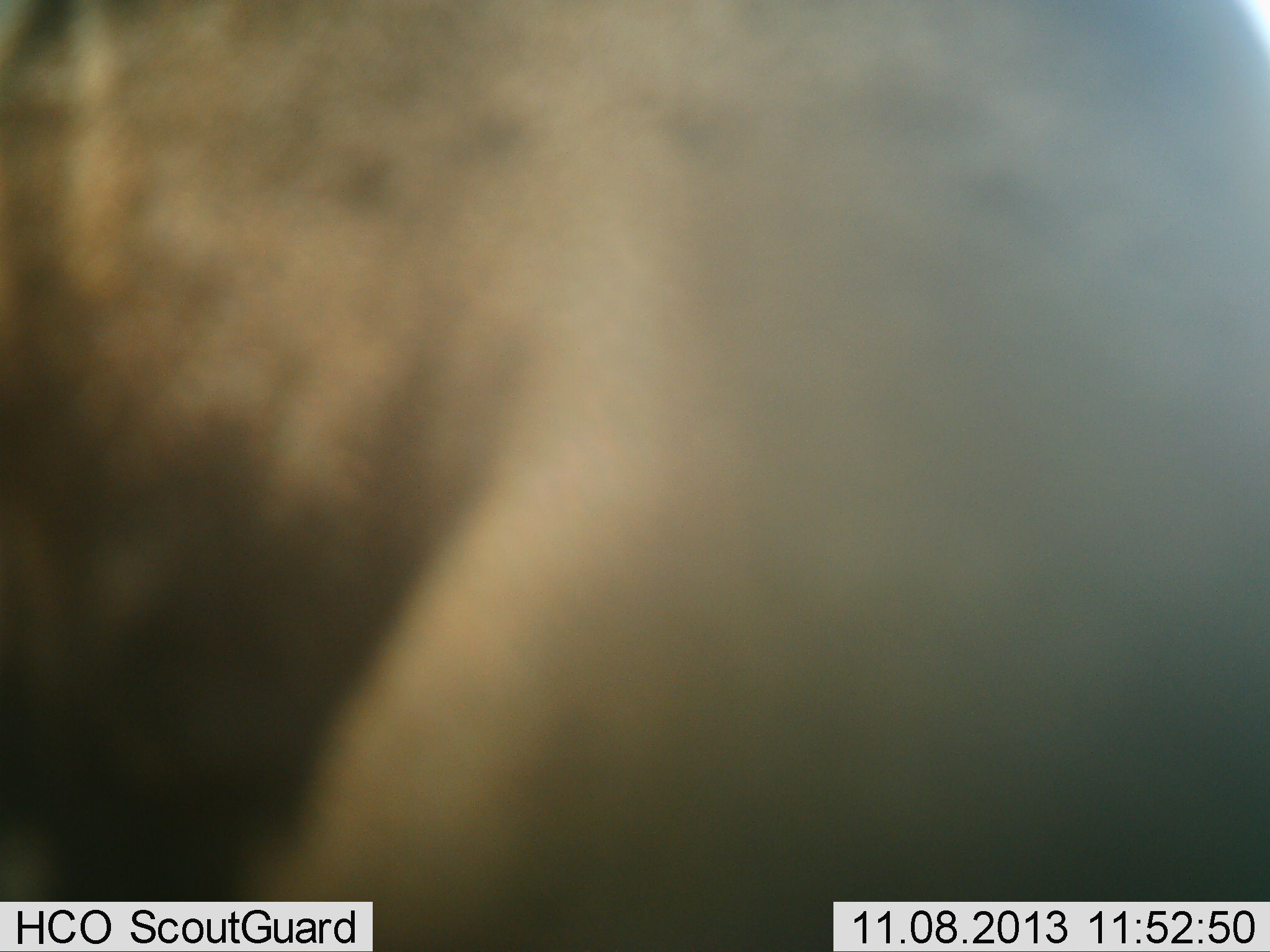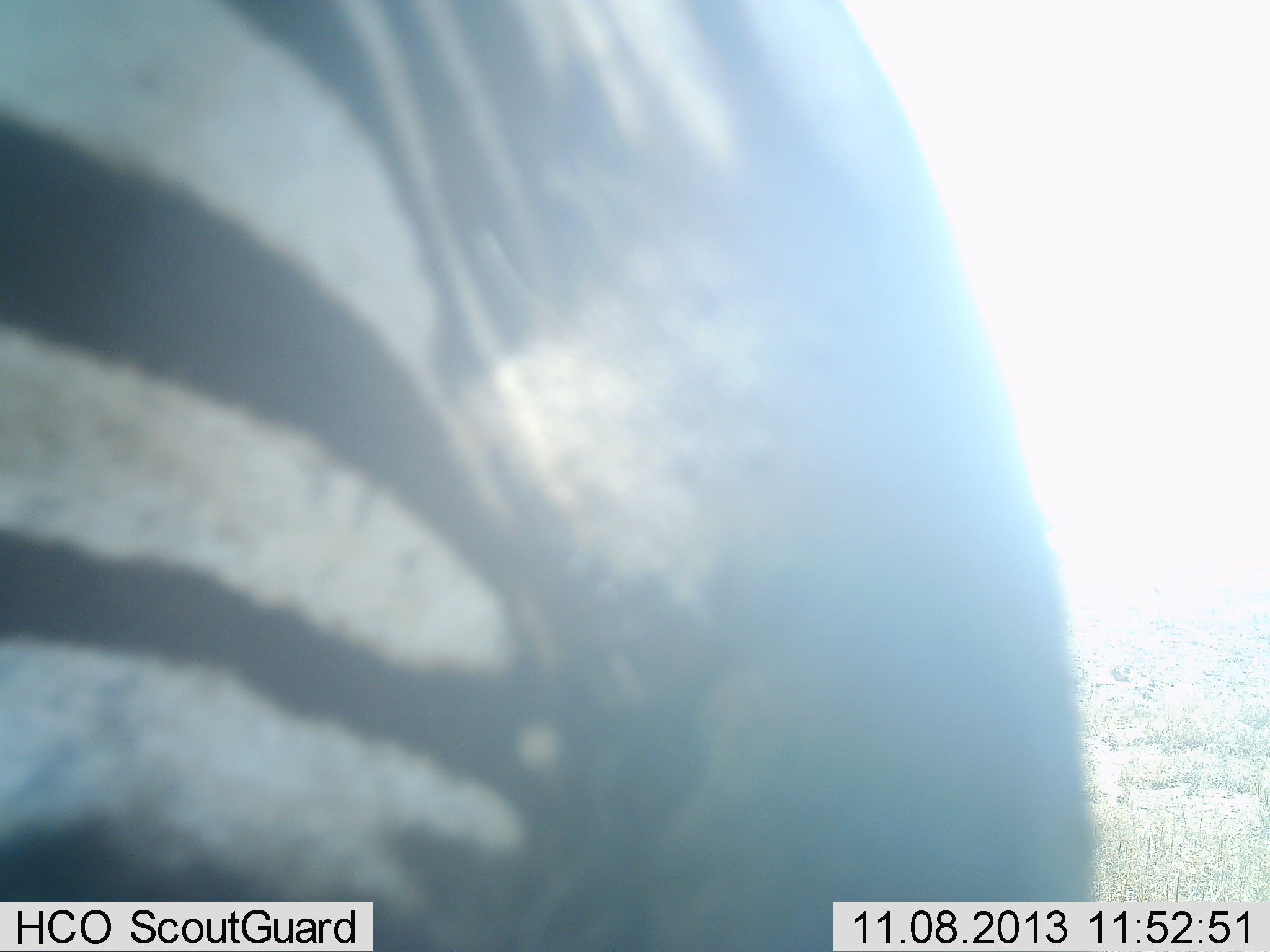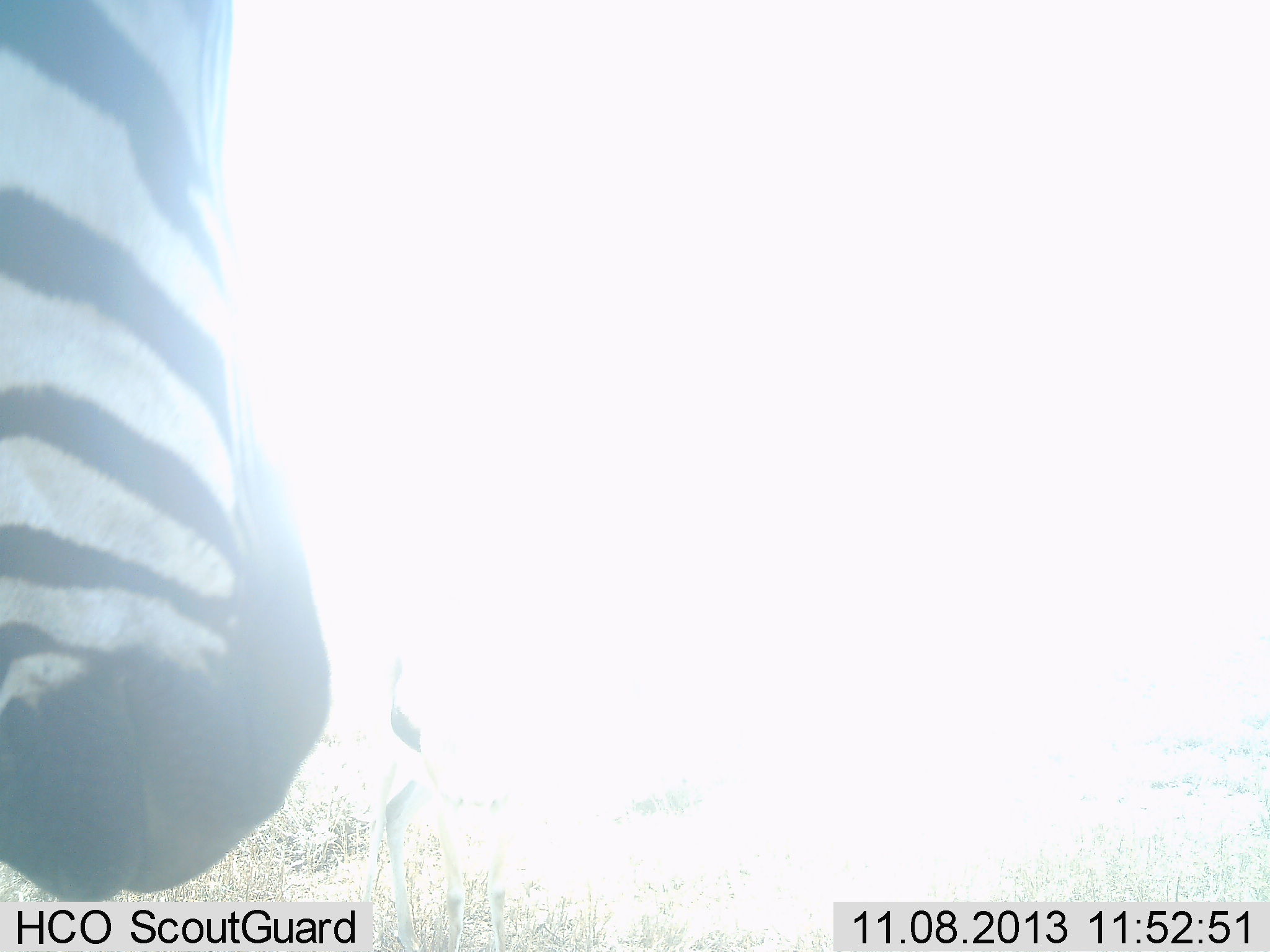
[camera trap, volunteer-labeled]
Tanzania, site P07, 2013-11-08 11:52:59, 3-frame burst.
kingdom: Animalia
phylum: Chordata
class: Mammalia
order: Perissodactyla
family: Equidae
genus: Equus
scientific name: Equus quagga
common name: plains zebra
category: zebra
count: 1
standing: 30%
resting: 0%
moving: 63%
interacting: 0%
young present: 0%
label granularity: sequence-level